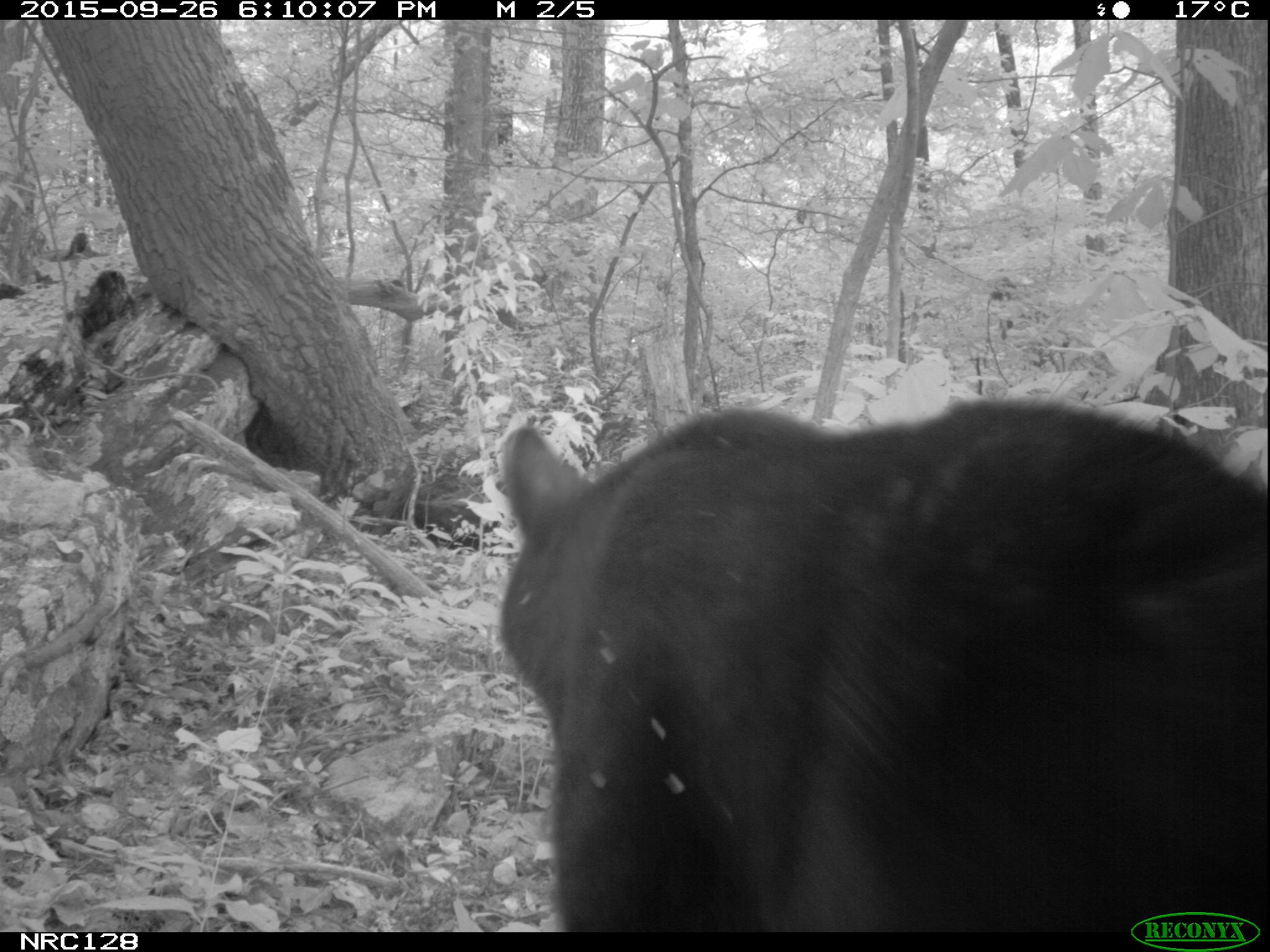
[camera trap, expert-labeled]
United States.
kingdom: Animalia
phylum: Chordata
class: Mammalia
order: Carnivora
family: Ursidae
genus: Ursus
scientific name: Ursus americanus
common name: american black bear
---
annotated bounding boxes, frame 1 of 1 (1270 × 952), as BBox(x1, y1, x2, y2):
American Black Bear: BBox(466, 396, 1265, 910)